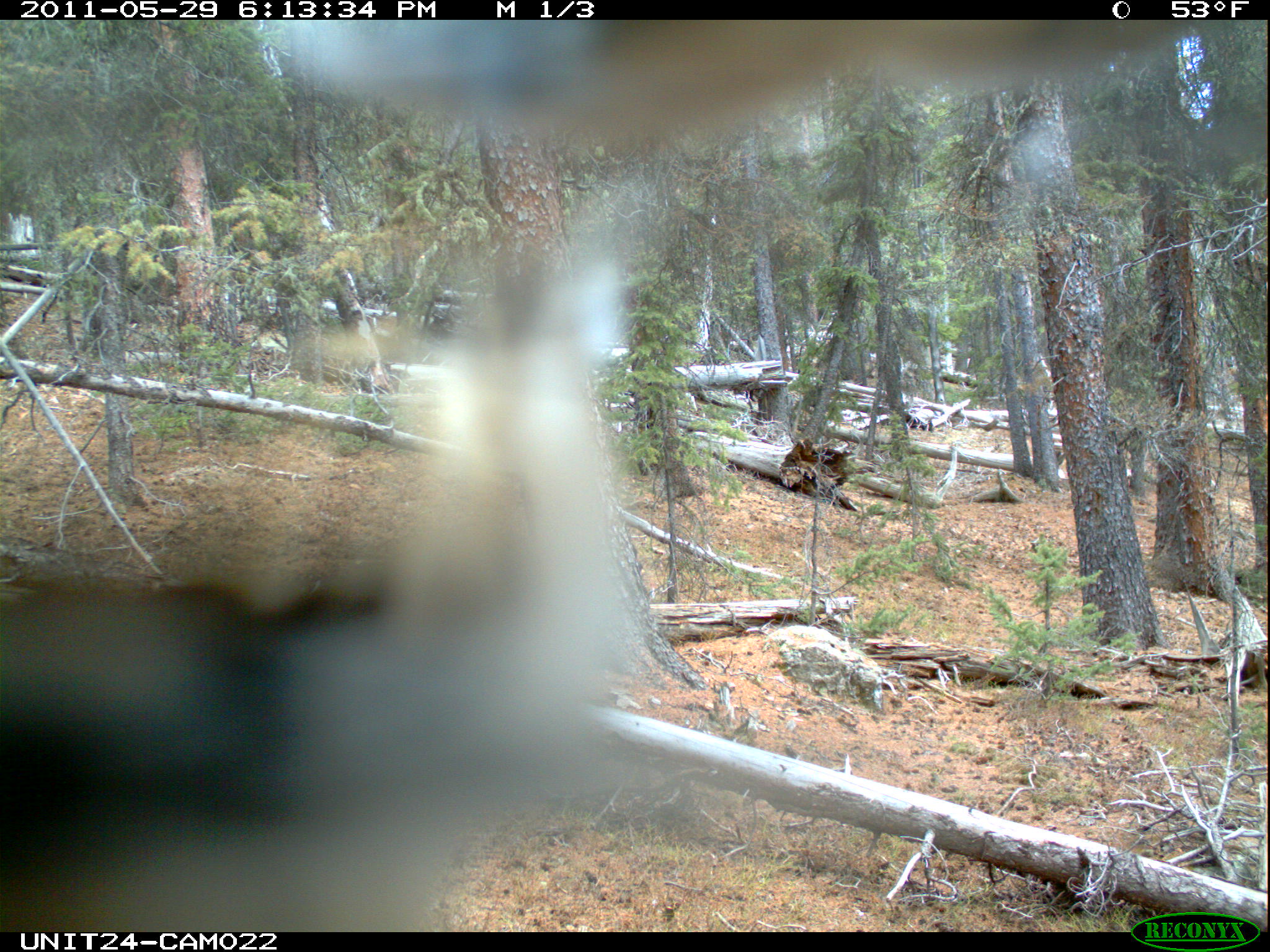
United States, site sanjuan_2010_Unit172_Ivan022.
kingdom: Animalia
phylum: Chordata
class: Aves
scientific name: Aves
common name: birds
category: unidentified bird